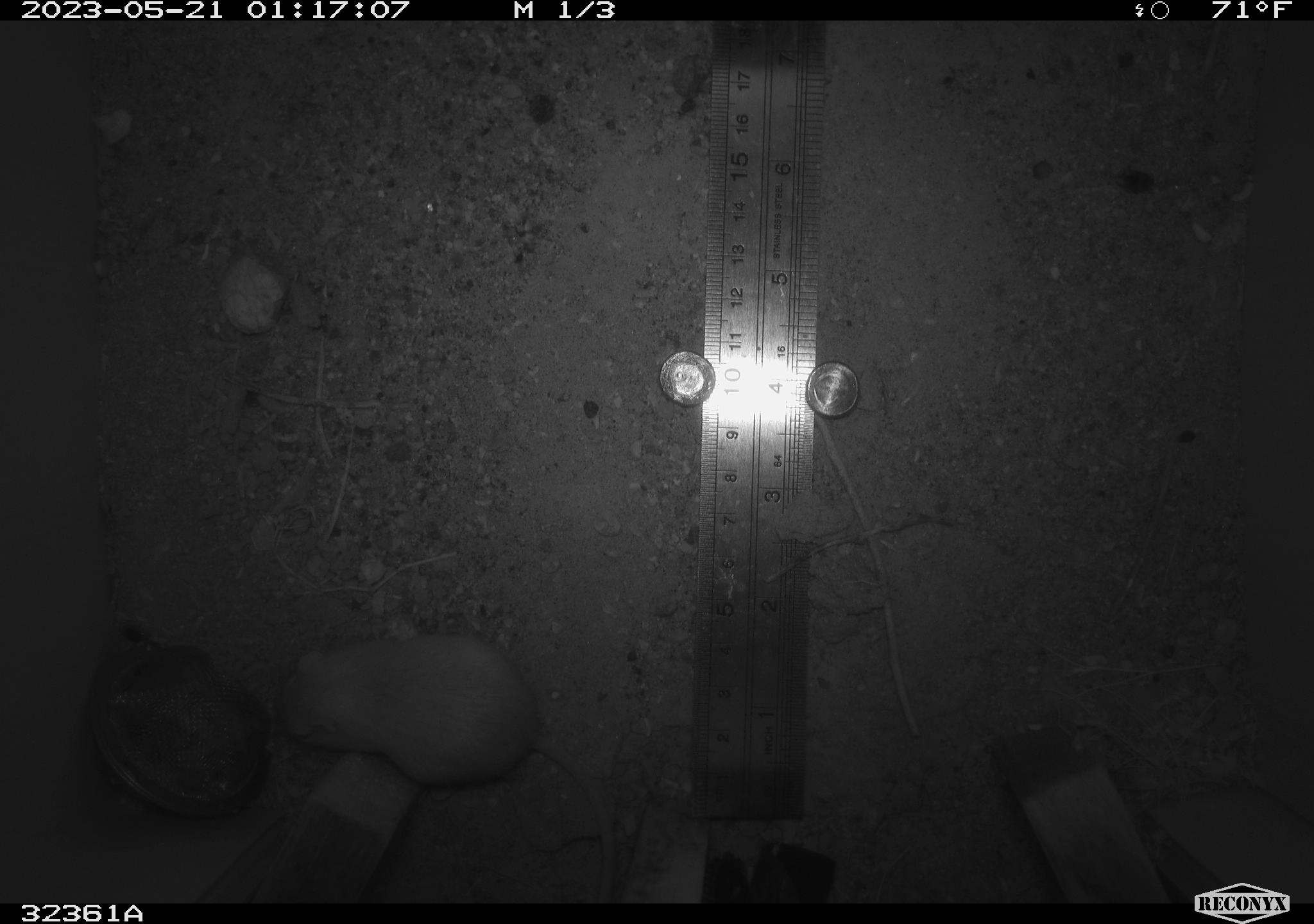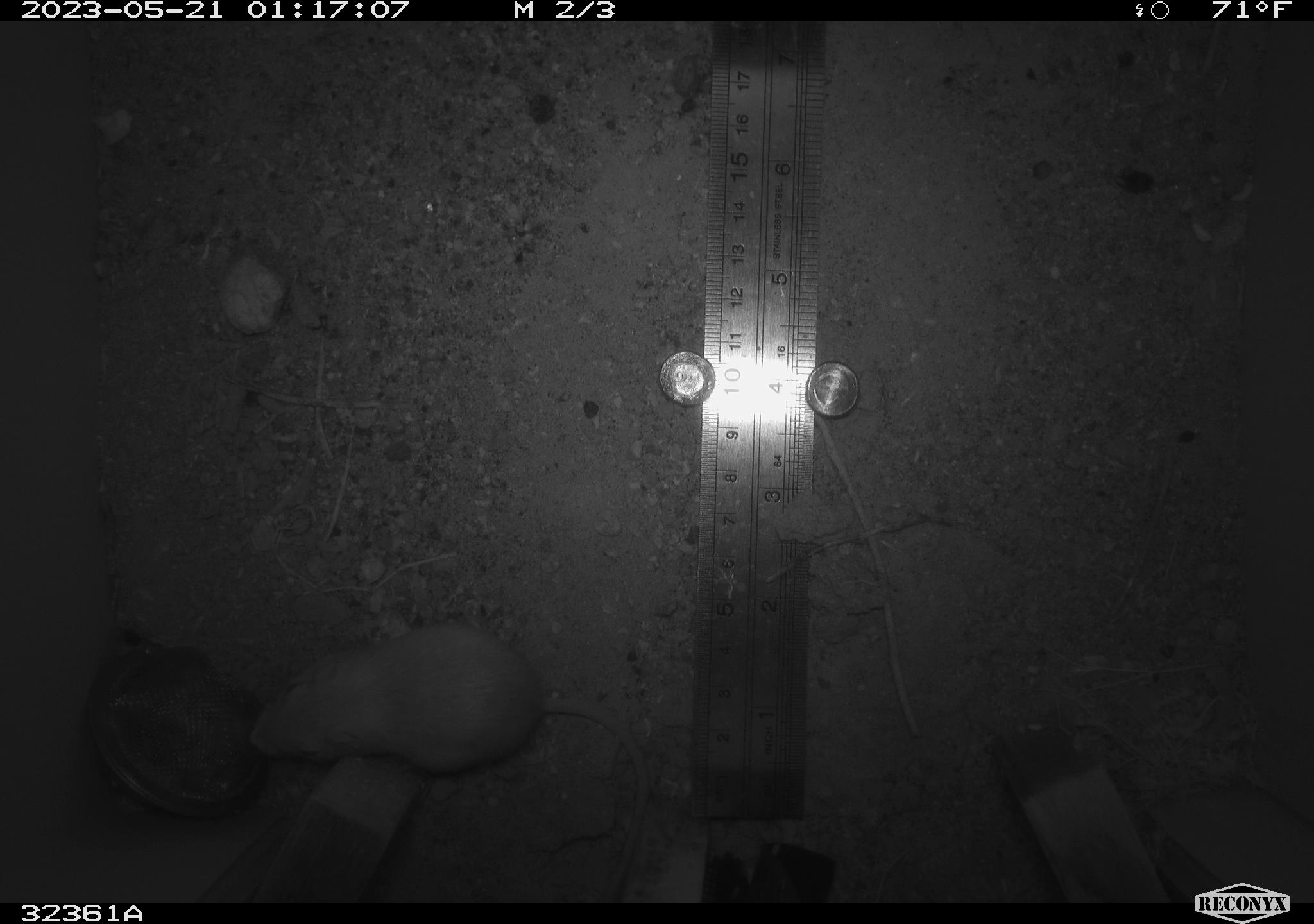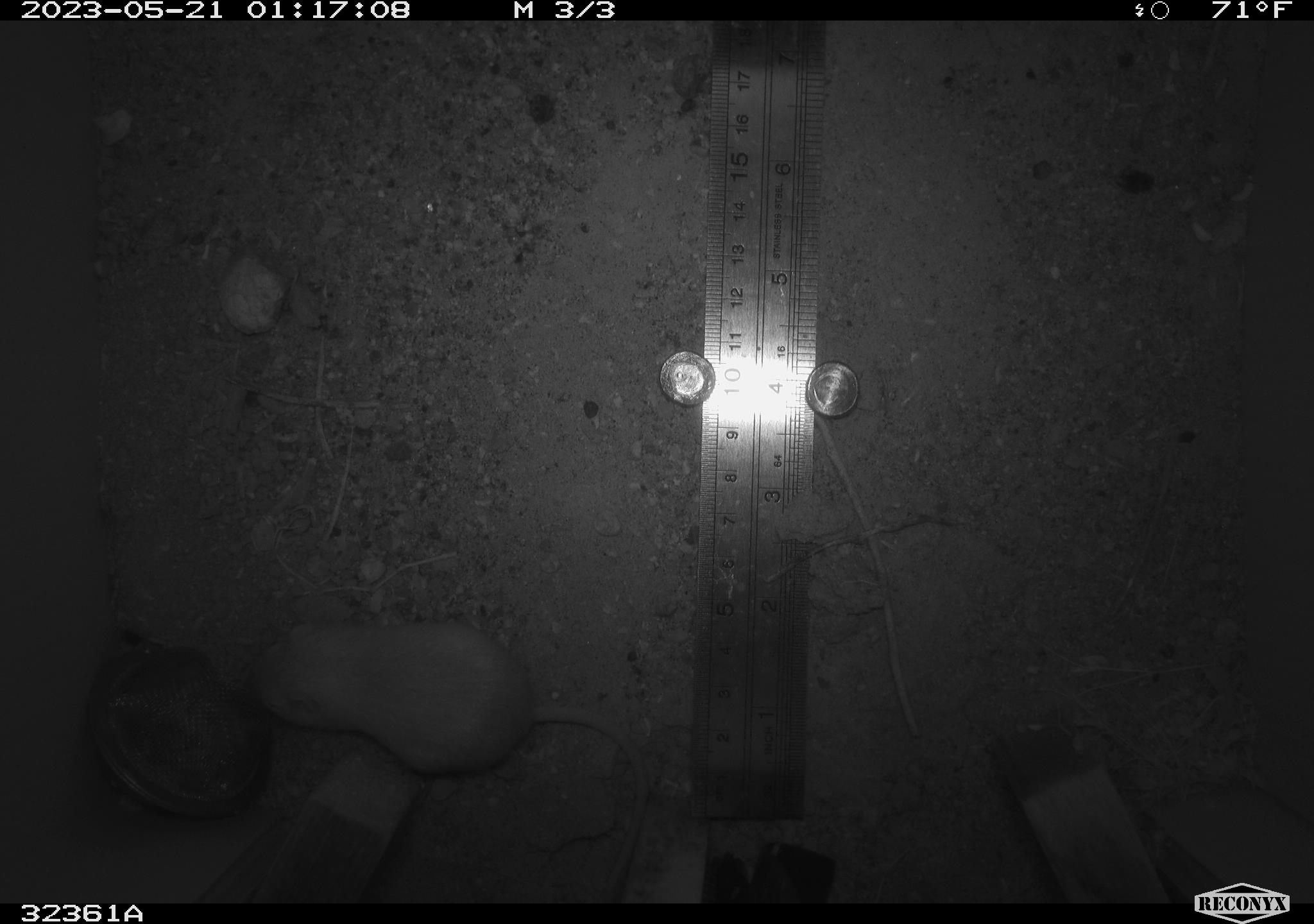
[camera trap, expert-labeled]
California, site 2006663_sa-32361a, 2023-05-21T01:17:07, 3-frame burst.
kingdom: Animalia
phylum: Chordata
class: Mammalia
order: Rodentia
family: Heteromyidae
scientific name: Heteromyidae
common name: kangaroo rats and pocket mice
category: heteromyidae family